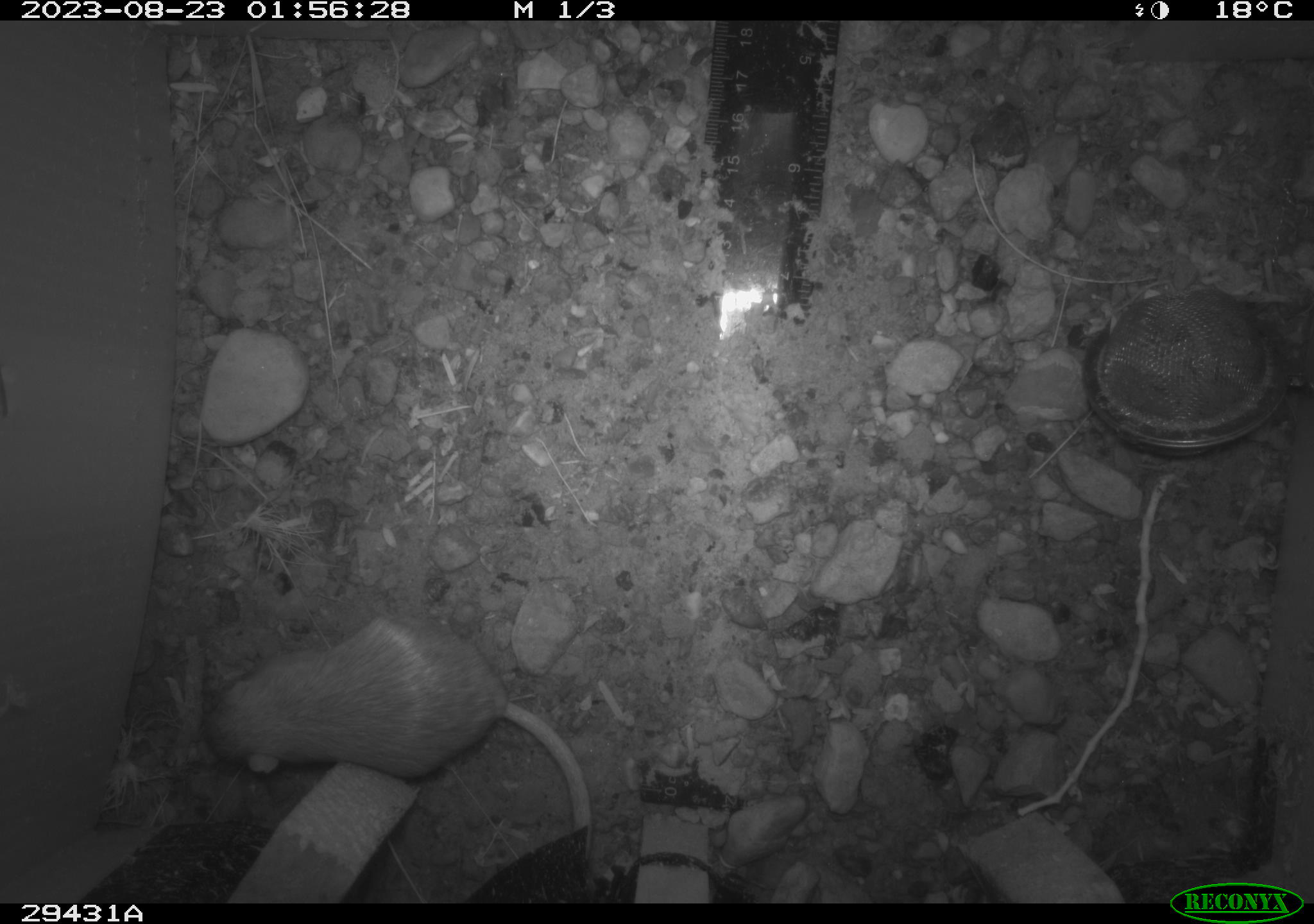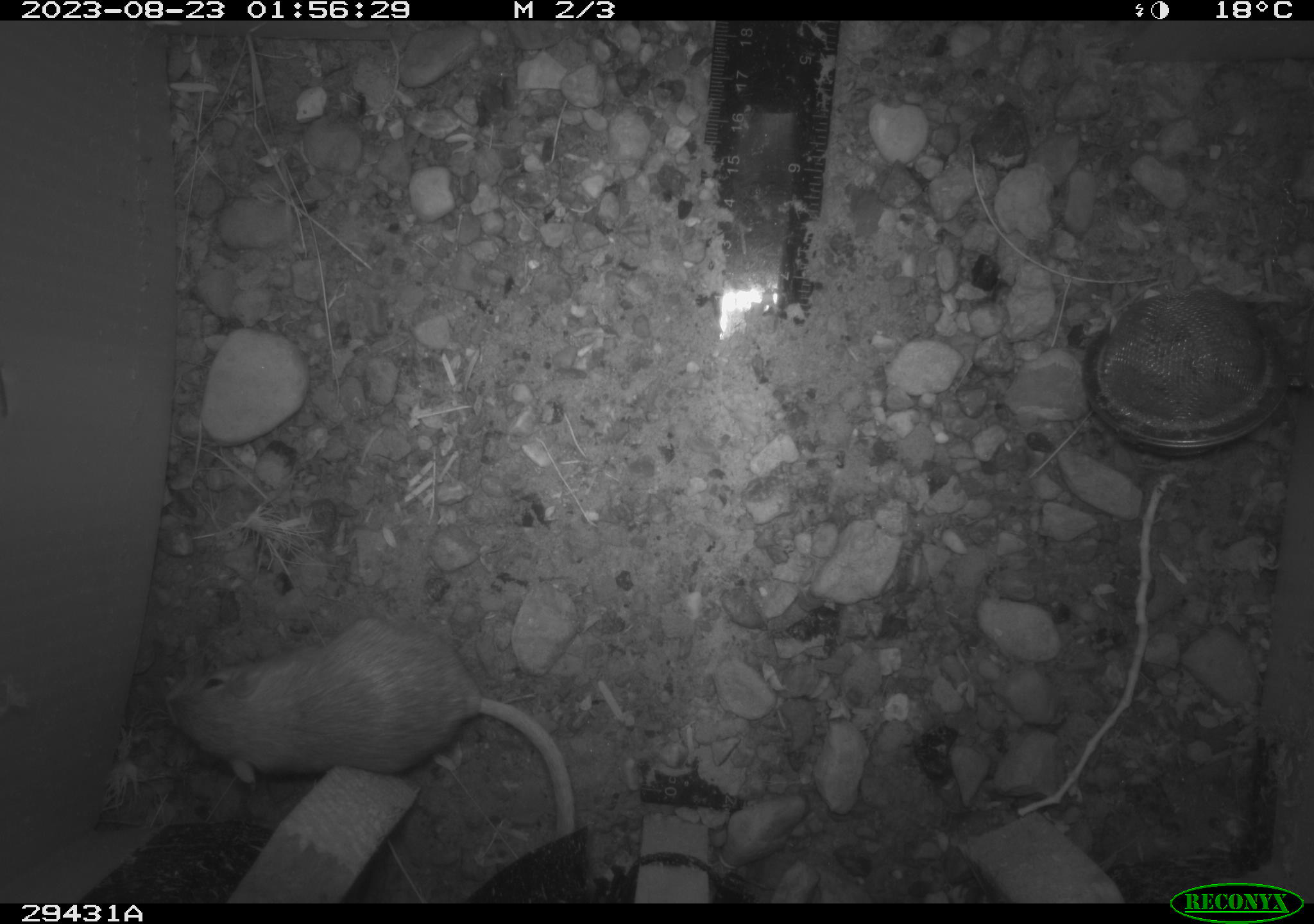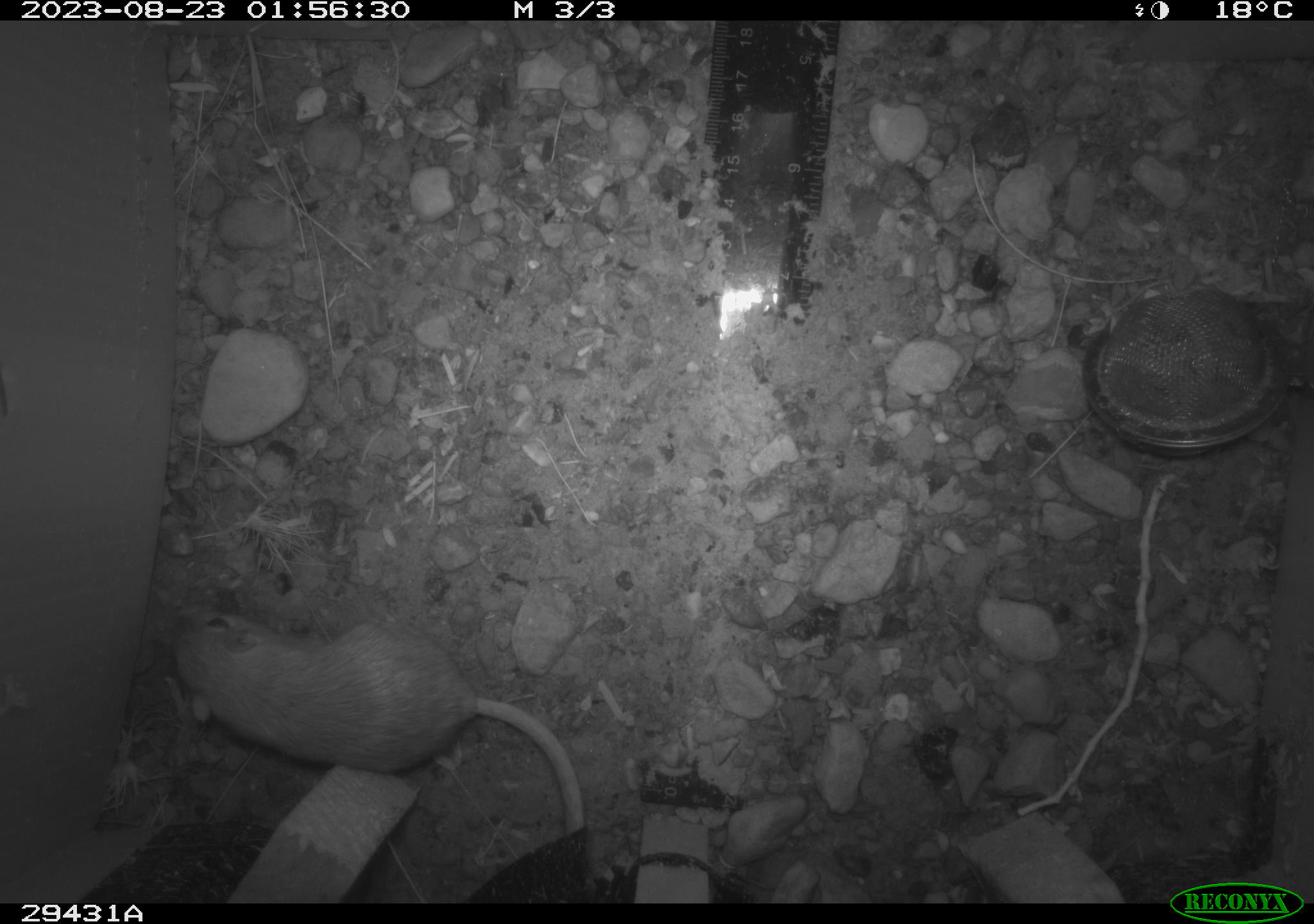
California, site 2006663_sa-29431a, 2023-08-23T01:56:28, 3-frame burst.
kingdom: Animalia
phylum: Chordata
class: Mammalia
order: Rodentia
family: Heteromyidae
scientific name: Heteromyidae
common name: kangaroo rats and pocket mice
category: heteromyidae family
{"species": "heteromyidae family (kangaroo rats and pocket mice) (Heteromyidae)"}